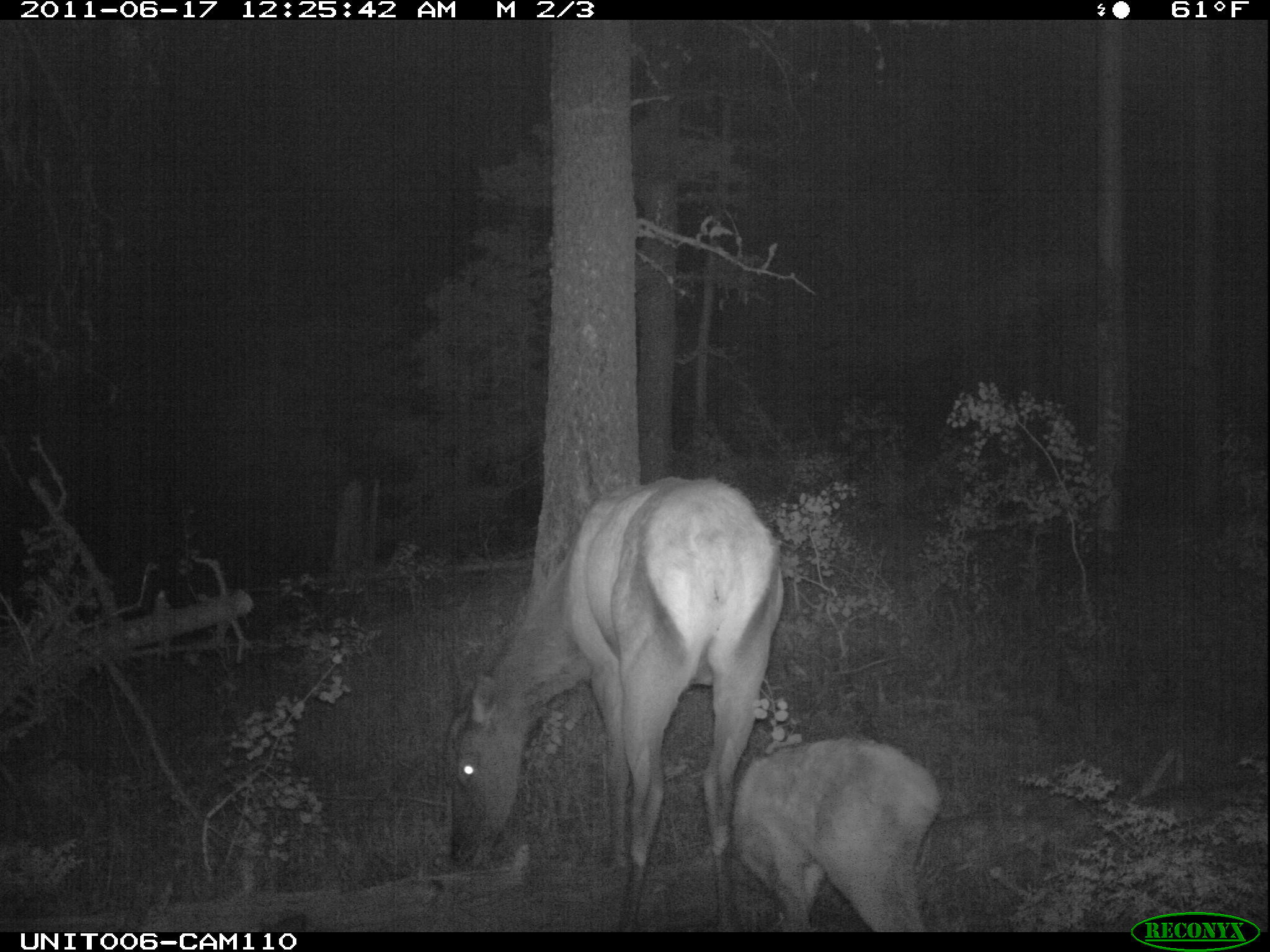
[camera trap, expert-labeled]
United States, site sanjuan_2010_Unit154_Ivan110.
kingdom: Animalia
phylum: Chordata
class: Mammalia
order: Artiodactyla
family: Cervidae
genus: Cervus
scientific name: Cervus elaphus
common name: red deer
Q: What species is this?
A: Cervus elaphus (red deer).